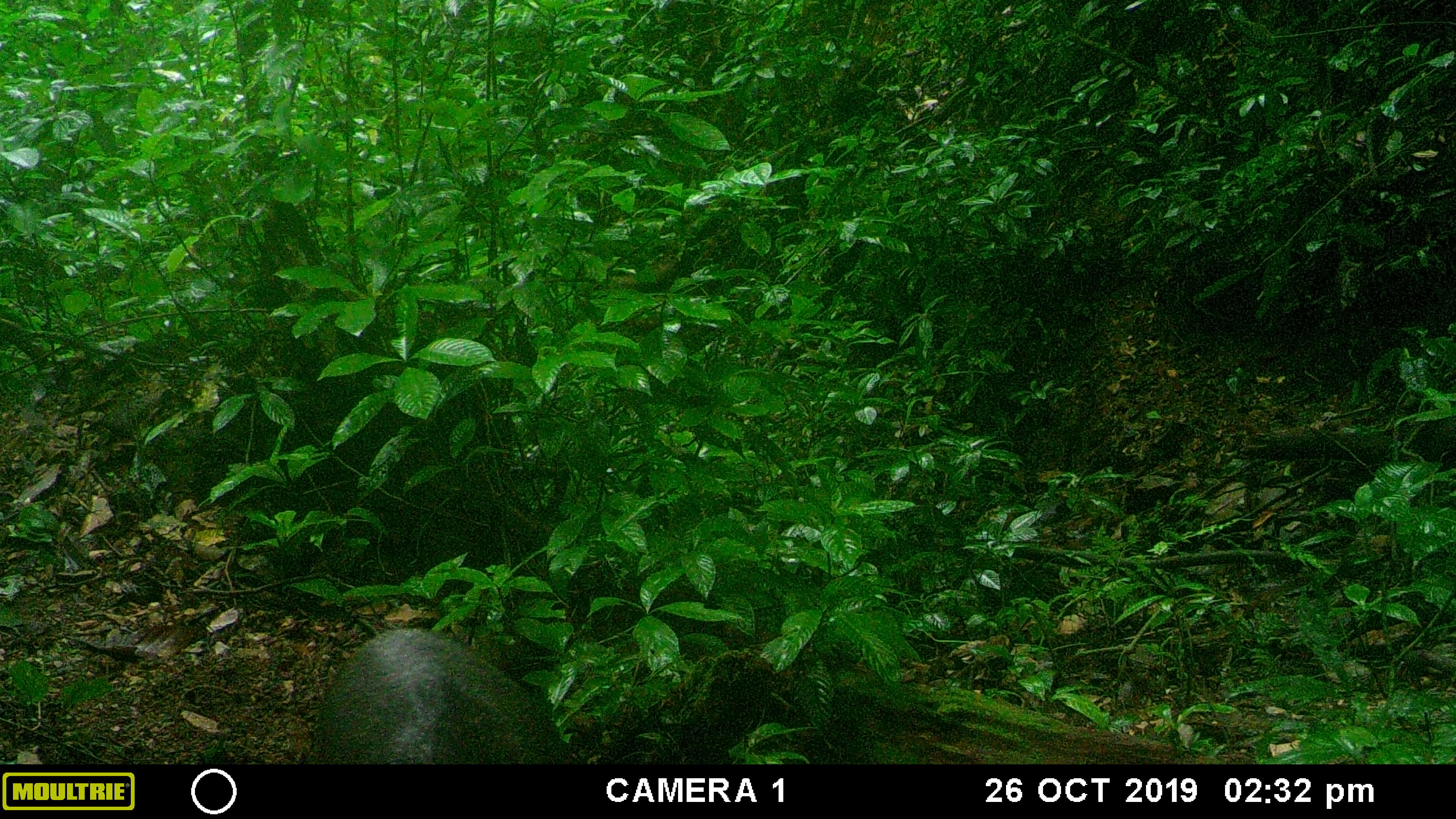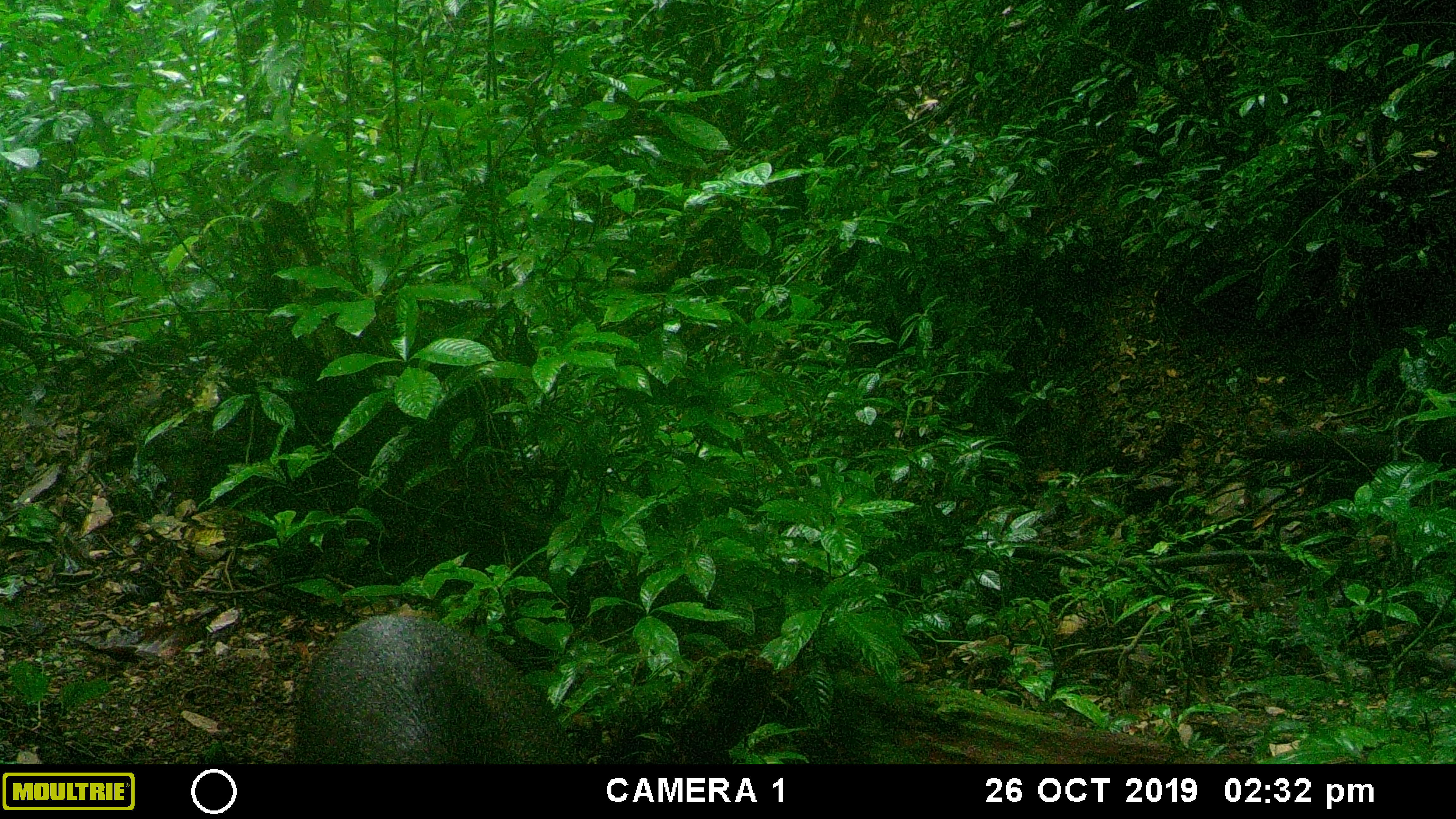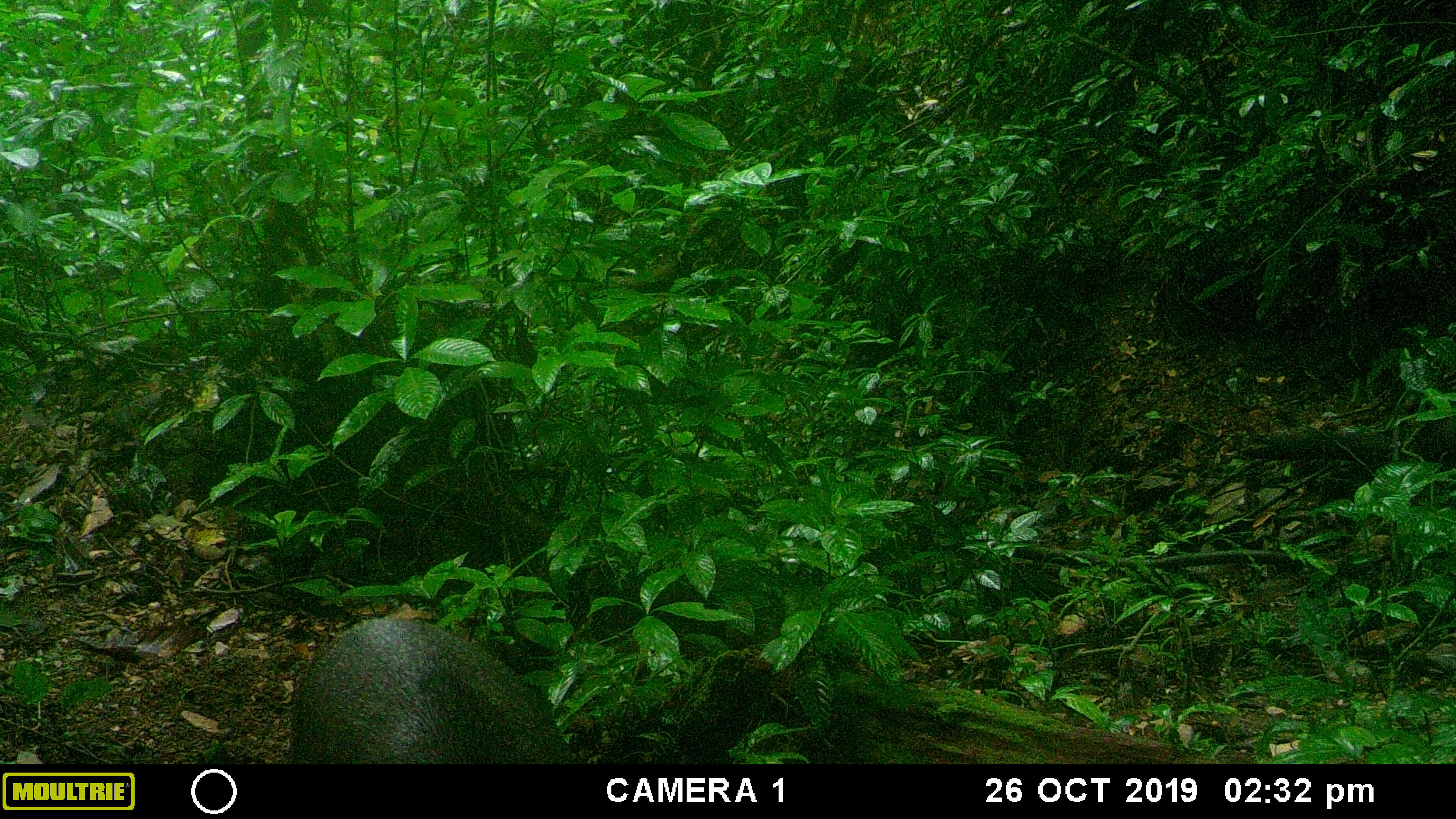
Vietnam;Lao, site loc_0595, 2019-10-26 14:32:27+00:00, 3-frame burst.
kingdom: Animalia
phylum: Chordata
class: Mammalia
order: Artiodactyla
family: Suidae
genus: Sus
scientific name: Sus scrofa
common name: eurasian wild pig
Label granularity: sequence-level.